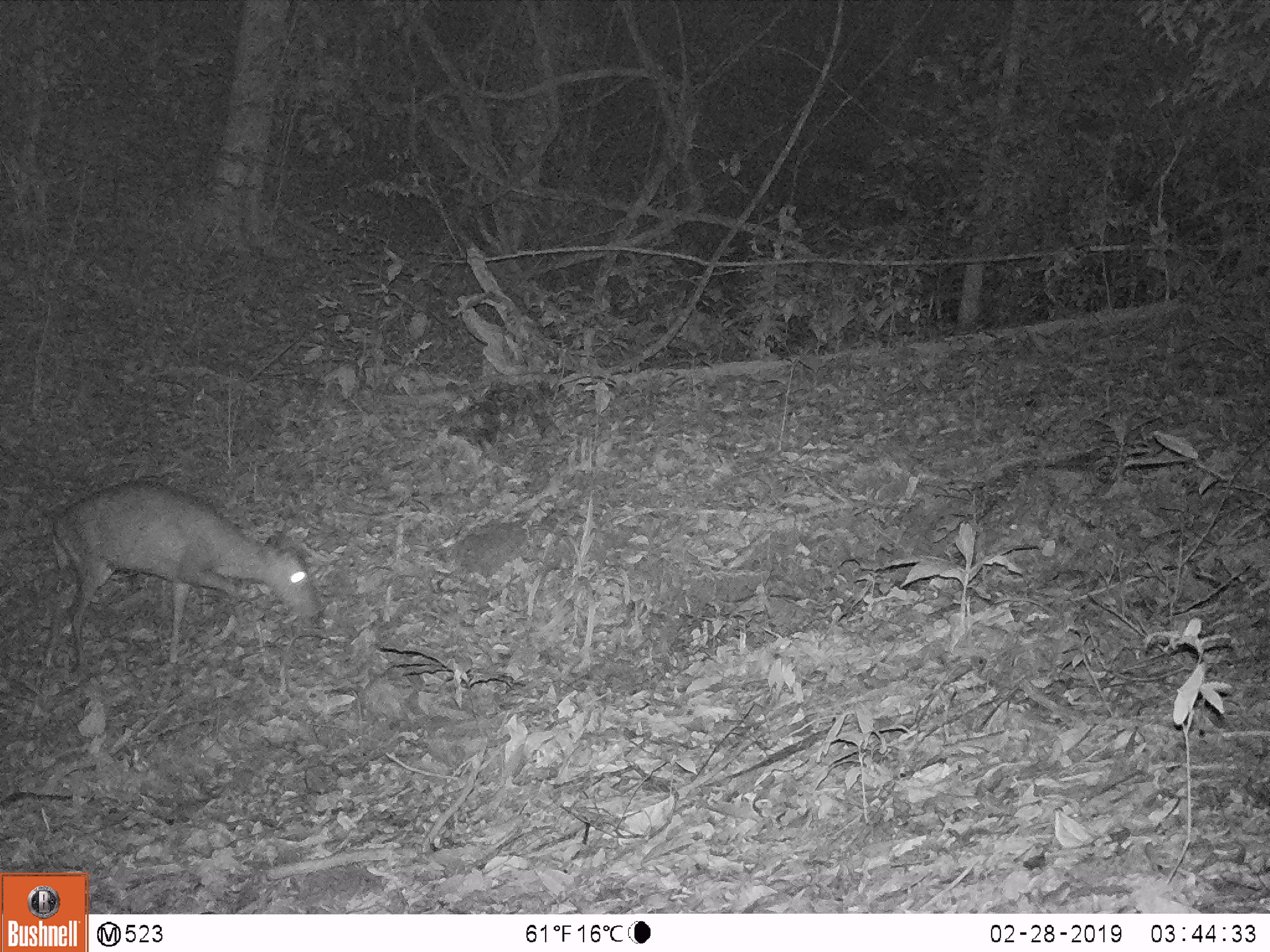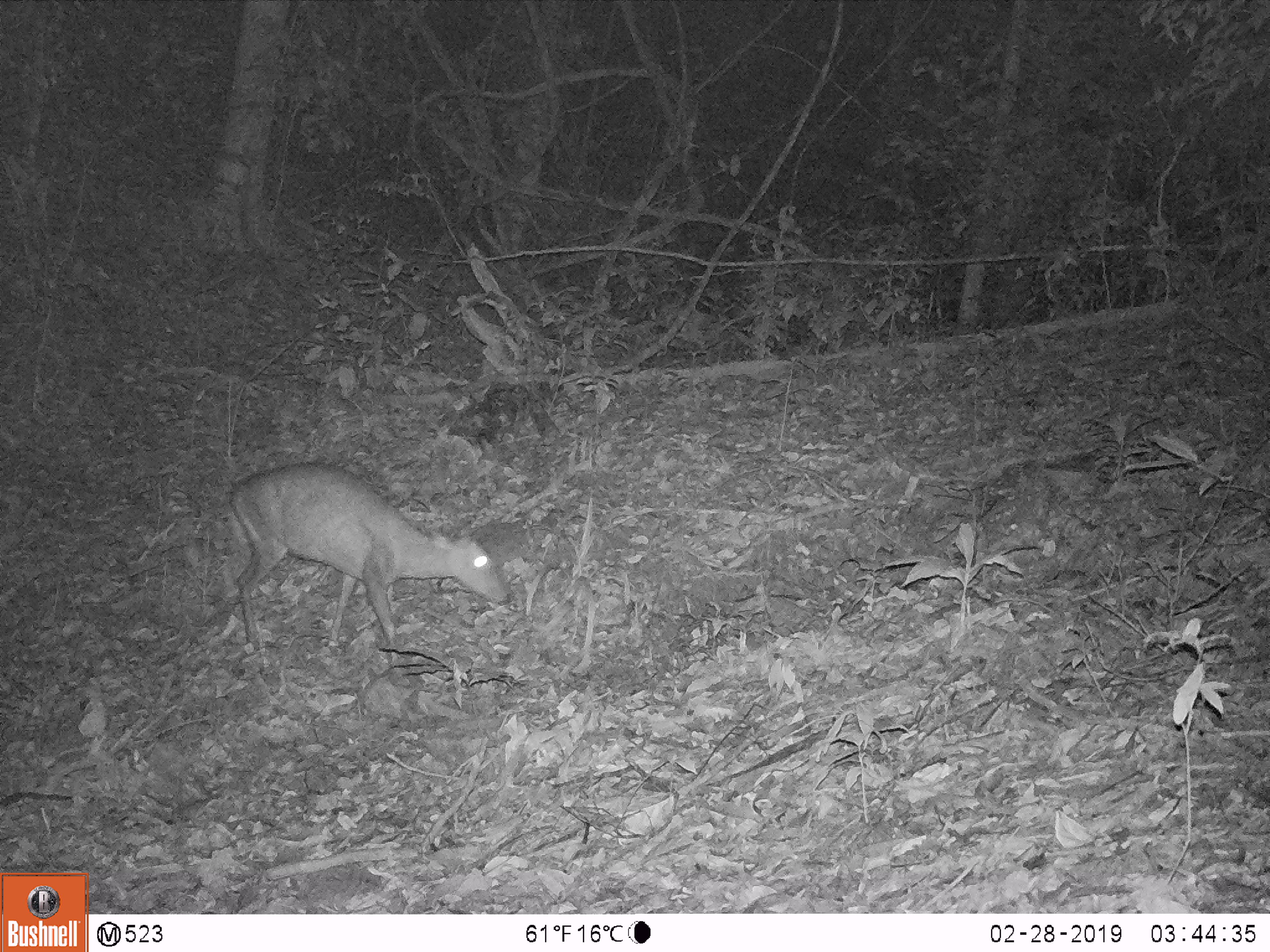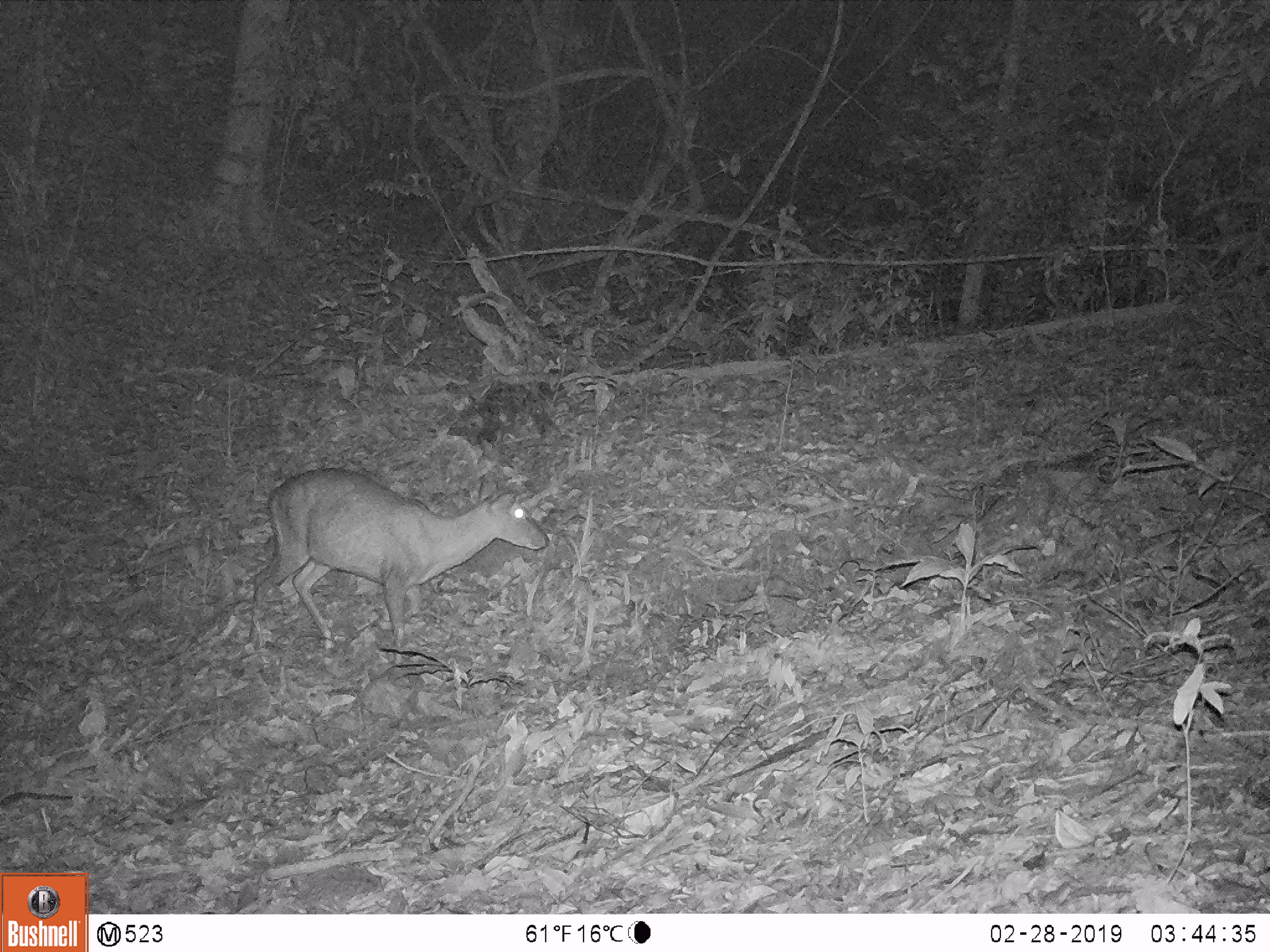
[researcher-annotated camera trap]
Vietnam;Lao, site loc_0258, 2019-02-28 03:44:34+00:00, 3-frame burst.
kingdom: Animalia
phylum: Chordata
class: Mammalia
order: Artiodactyla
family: Cervidae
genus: Muntiacus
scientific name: Muntiacus rooseveltorum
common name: roosevelt's muntjac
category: roosevelts muntjac group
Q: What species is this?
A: Roosevelts muntjac group (roosevelt's muntjac) (Muntiacus rooseveltorum).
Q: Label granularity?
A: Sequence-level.